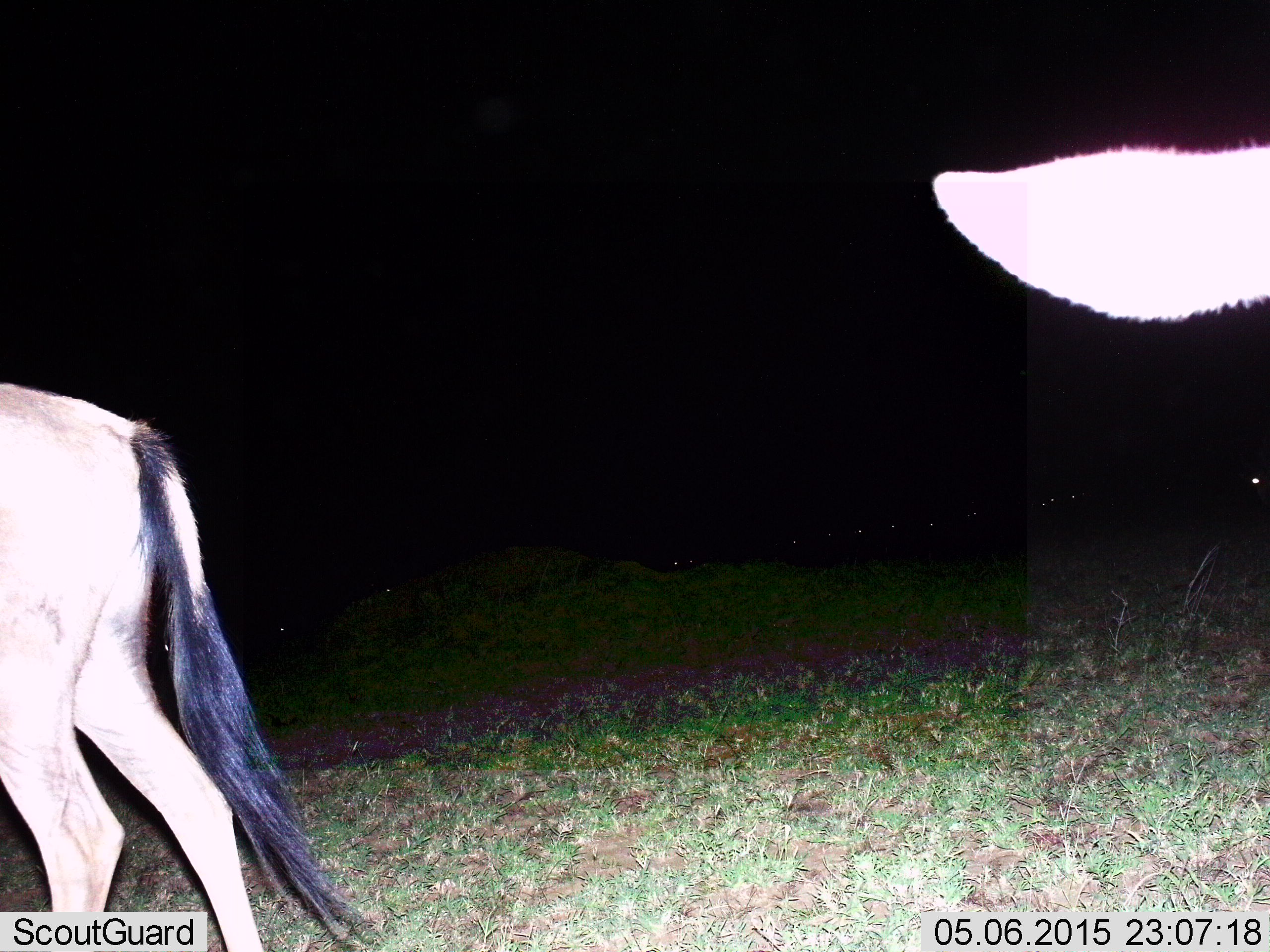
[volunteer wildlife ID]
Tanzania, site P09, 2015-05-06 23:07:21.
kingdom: Animalia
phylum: Chordata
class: Mammalia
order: Artiodactyla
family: Bovidae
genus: Connochaetes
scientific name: Connochaetes taurinus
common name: blue wildebeest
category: wildebeest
Wildebeest (blue wildebeest) (Connochaetes taurinus), count 2. Behavior (volunteer vote fractions): standing 70%, resting 0%, moving 40%, interacting 0%. Young present (vote fraction): 0%. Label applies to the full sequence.